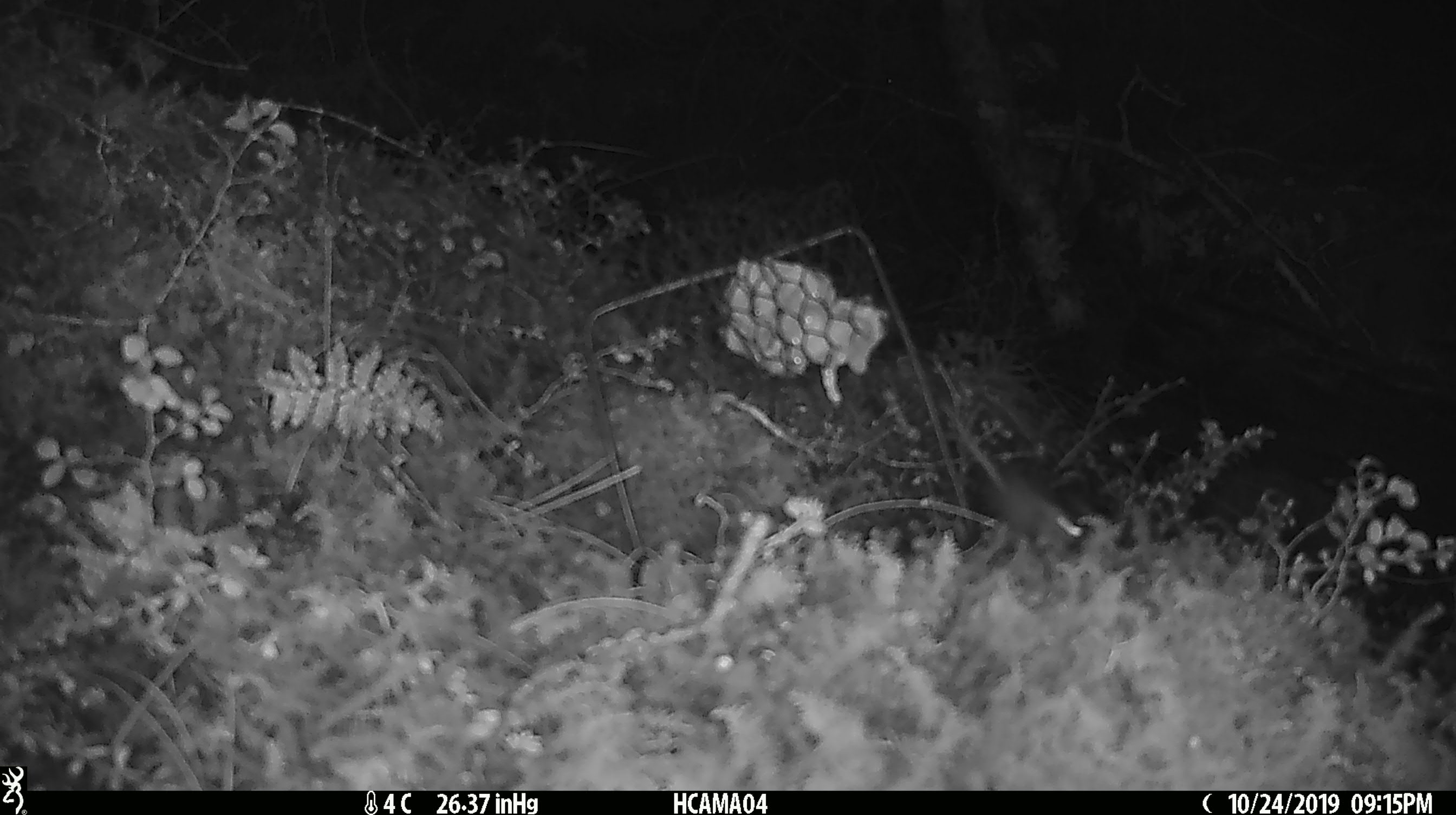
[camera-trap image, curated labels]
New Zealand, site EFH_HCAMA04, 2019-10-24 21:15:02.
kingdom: Animalia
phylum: Chordata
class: Mammalia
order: Rodentia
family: Muridae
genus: Mus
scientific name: Mus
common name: mouse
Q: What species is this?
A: Mouse (Mus).